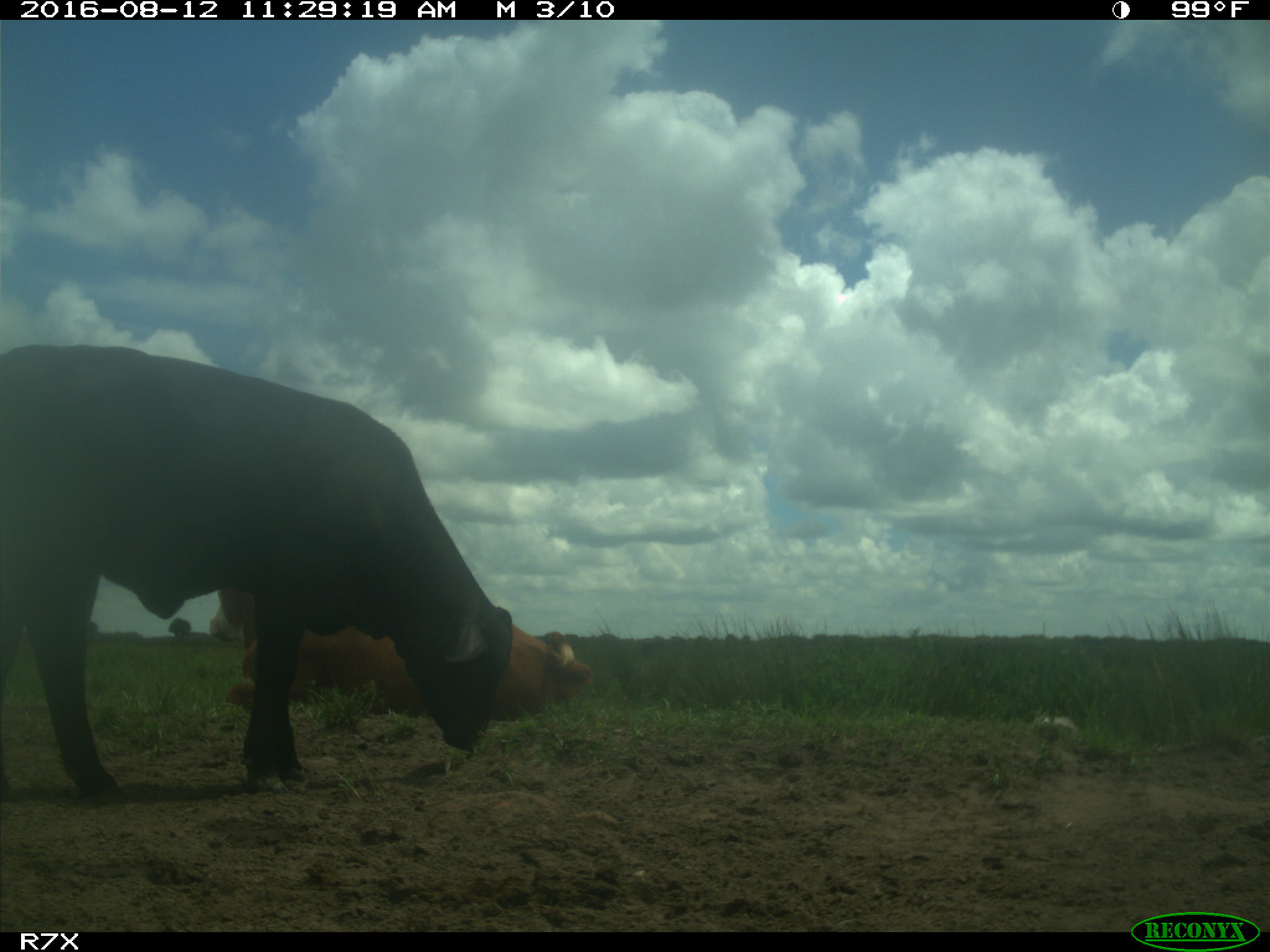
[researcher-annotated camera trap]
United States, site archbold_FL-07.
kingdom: Animalia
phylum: Chordata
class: Mammalia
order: Artiodactyla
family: Bovidae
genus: Bos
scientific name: Bos taurus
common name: domestic cow